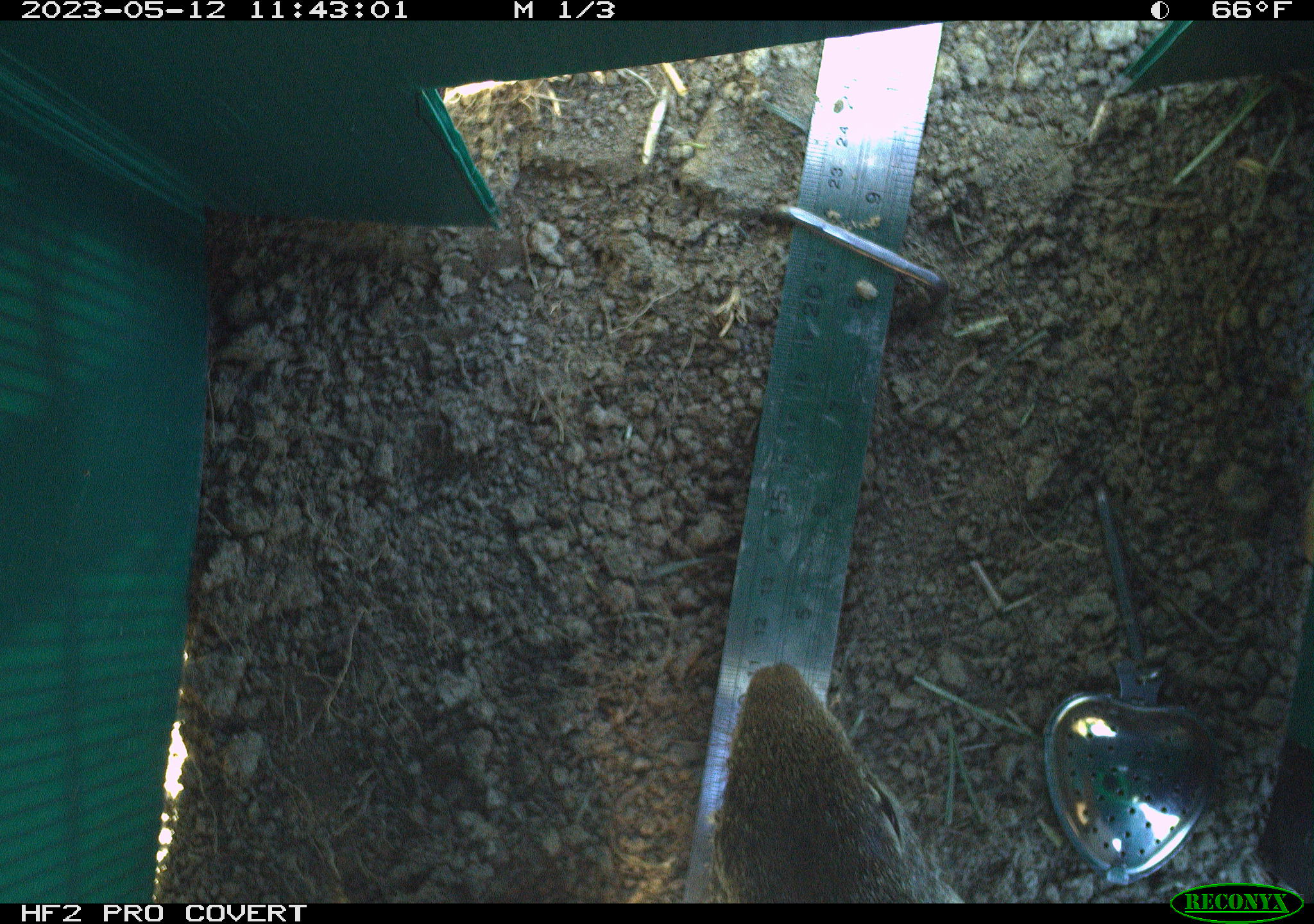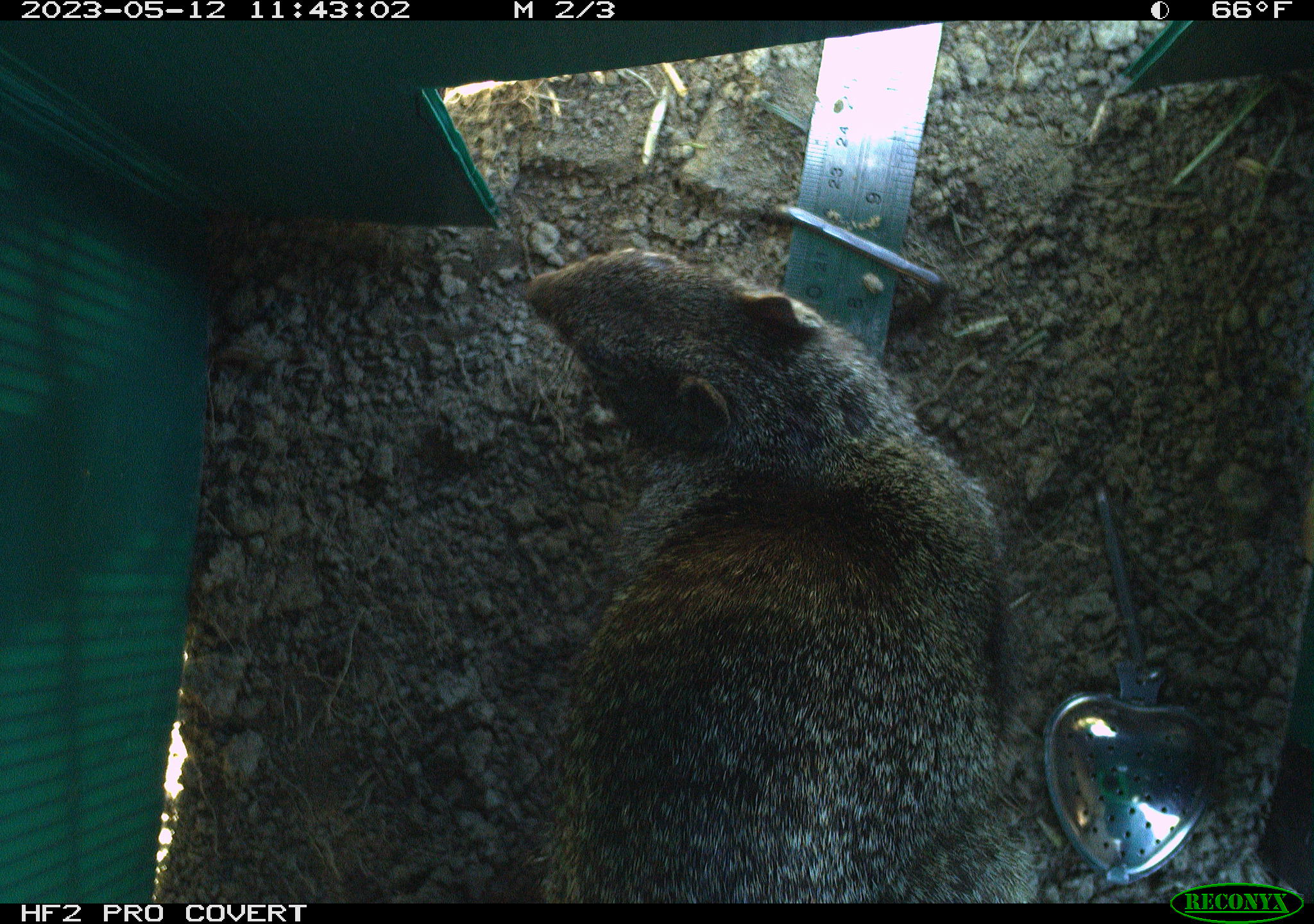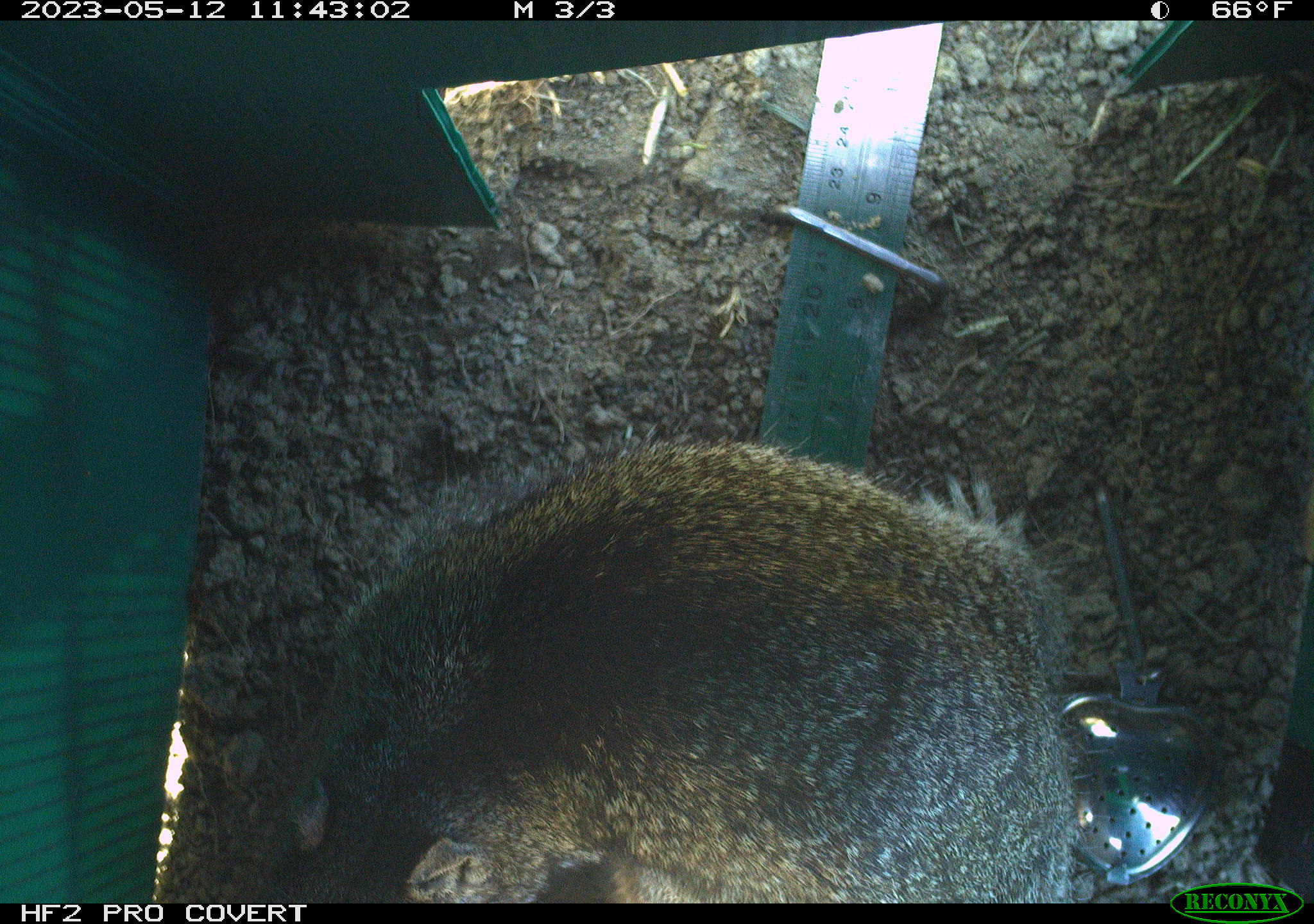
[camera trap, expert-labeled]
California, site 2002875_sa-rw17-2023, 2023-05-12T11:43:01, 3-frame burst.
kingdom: Animalia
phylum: Chordata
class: Mammalia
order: Rodentia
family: Sciuridae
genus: Otospermophilus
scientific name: Otospermophilus beecheyi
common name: california ground squirrel